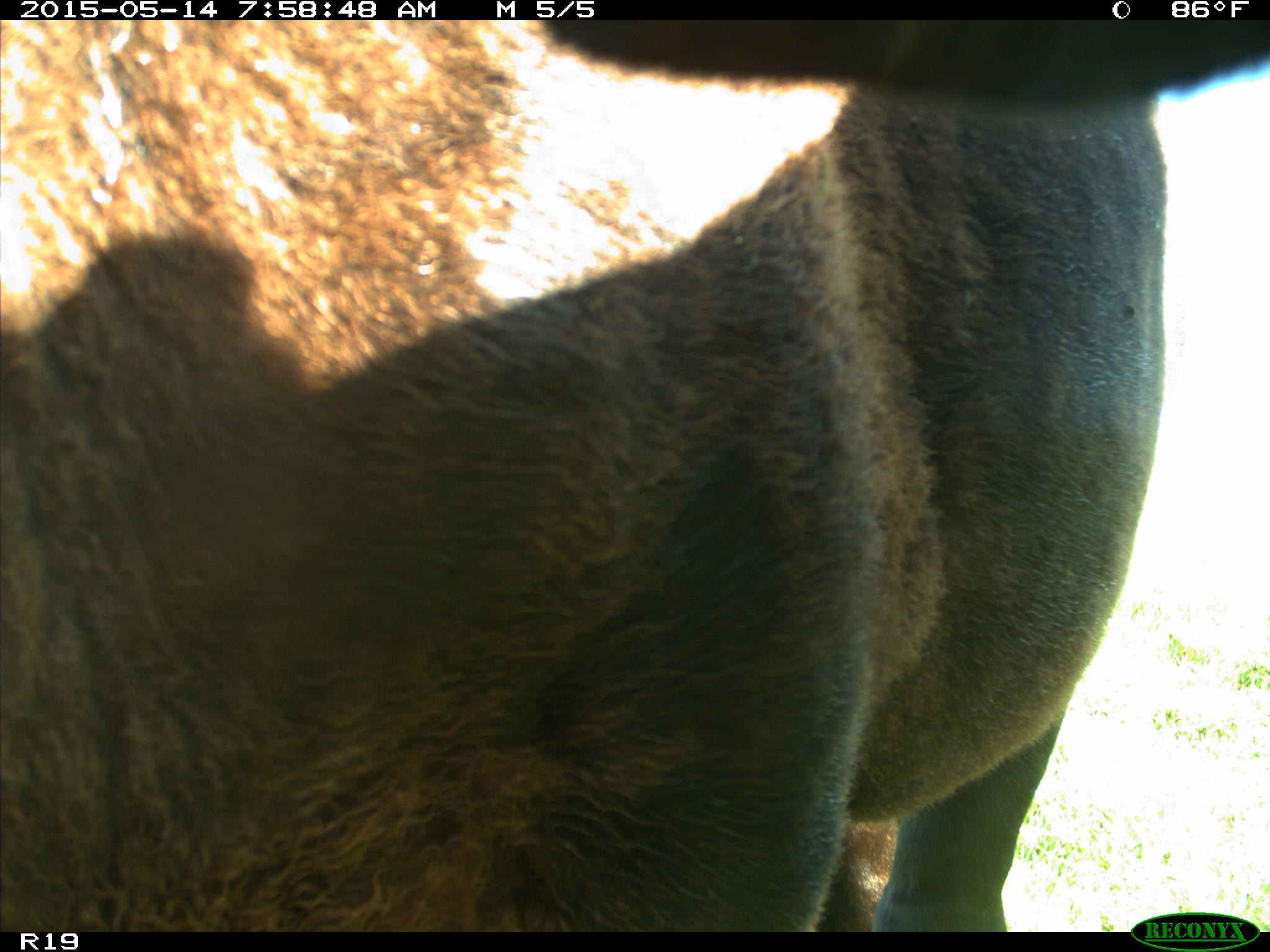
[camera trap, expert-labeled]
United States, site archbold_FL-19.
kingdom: Animalia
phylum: Chordata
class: Mammalia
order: Artiodactyla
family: Bovidae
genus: Bos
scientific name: Bos taurus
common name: domestic cow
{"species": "Bos taurus (domestic cow)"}